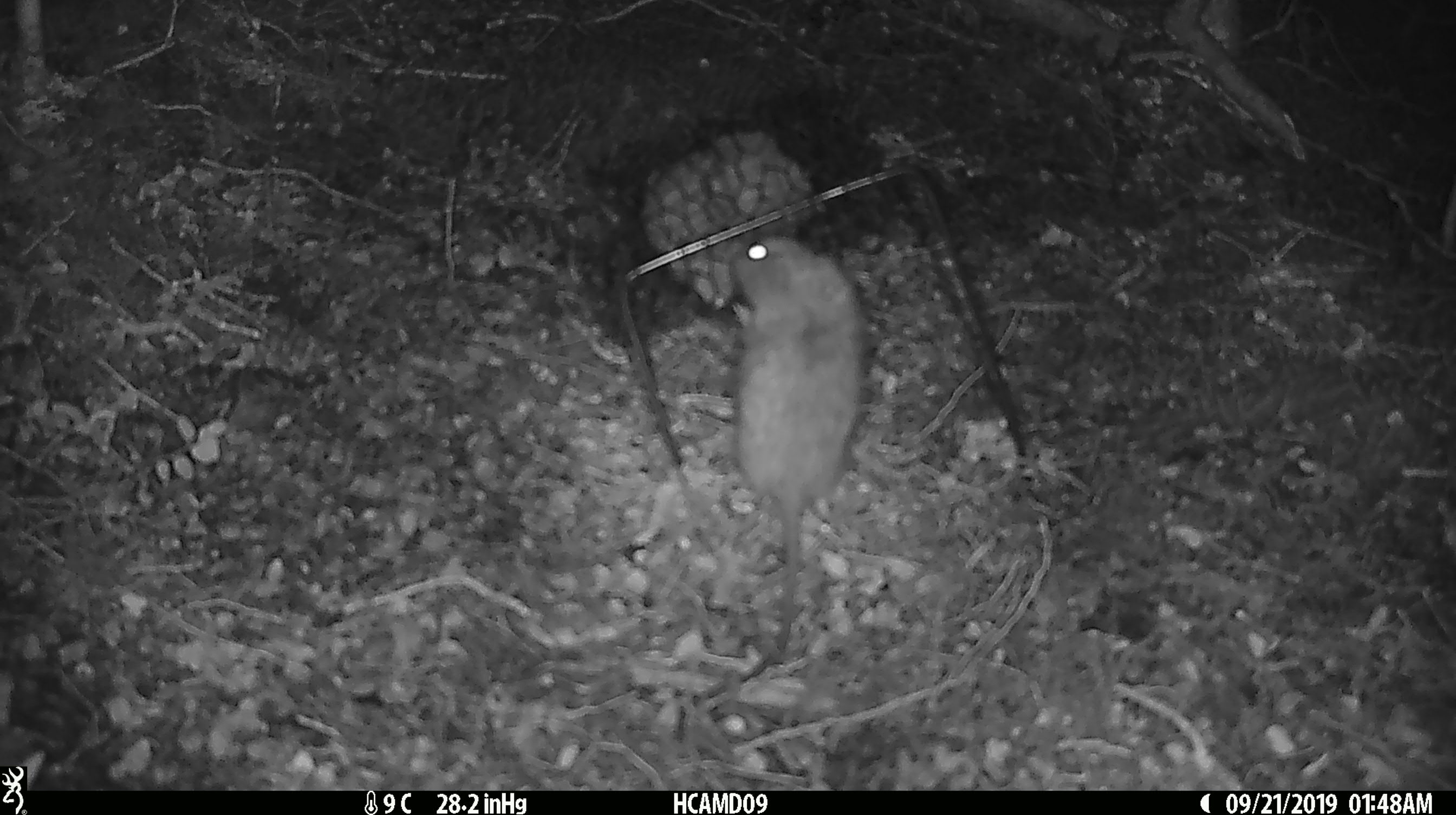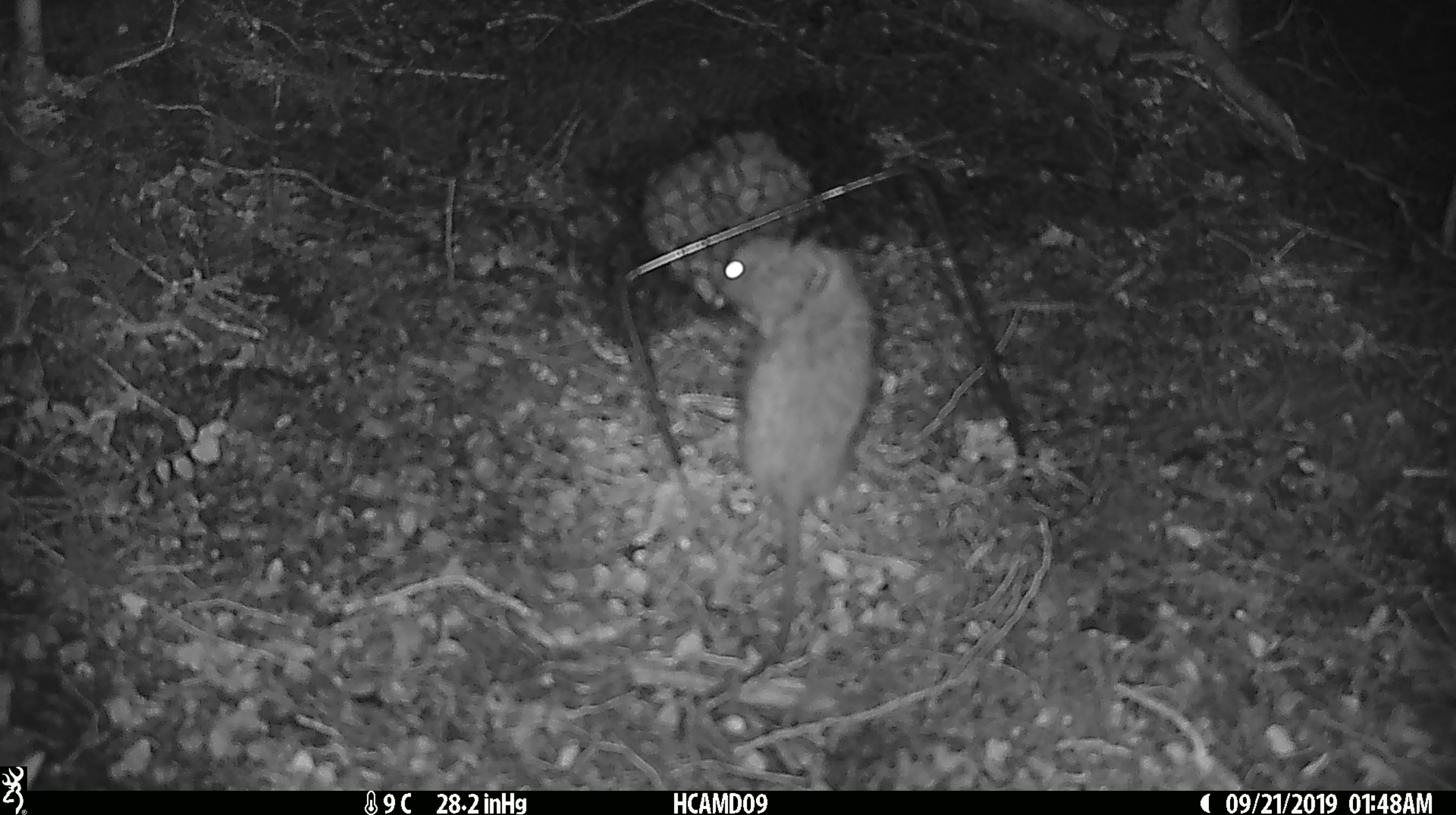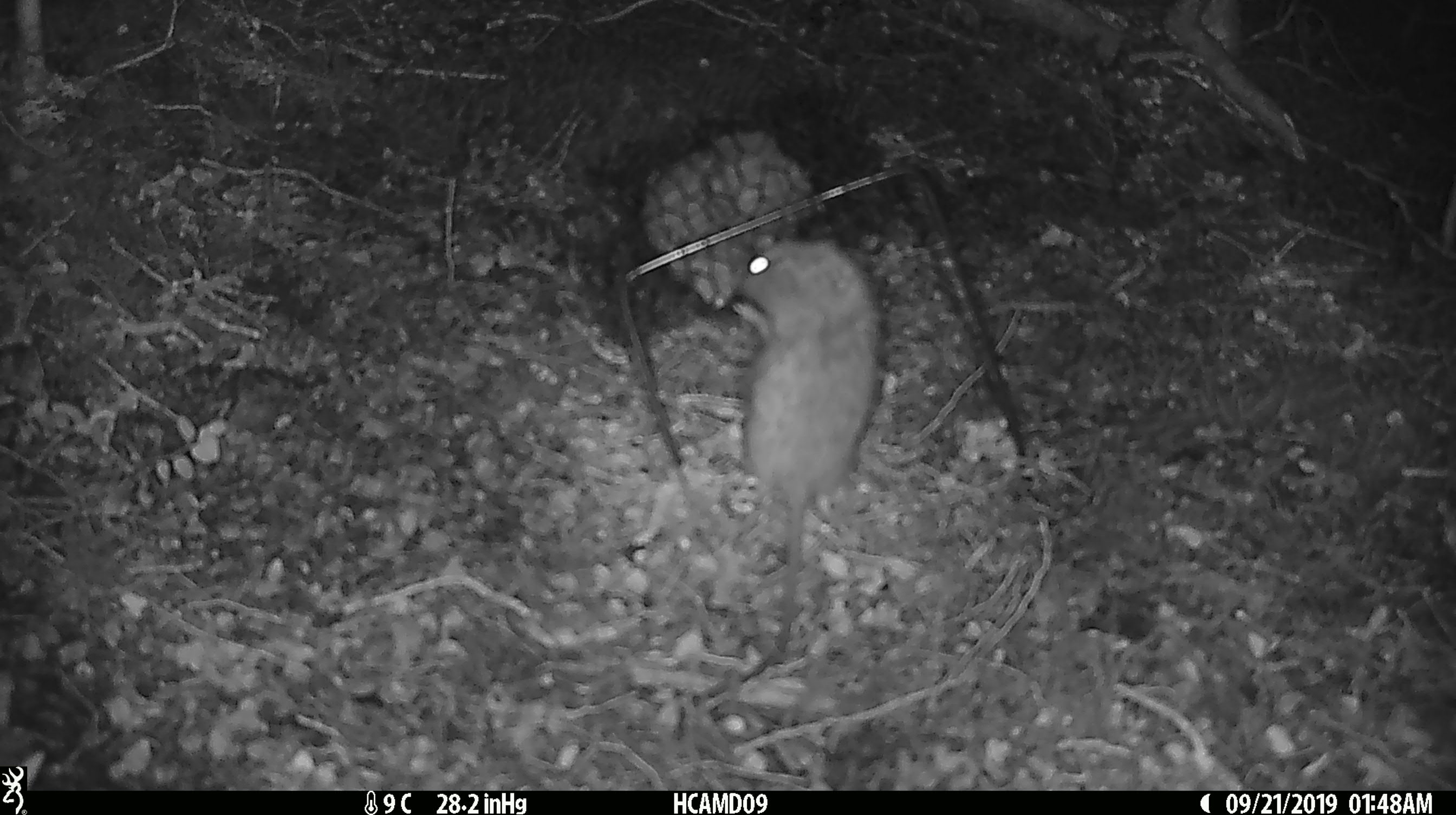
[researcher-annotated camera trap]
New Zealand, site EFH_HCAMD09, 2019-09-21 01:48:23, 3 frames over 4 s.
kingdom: Animalia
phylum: Chordata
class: Mammalia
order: Rodentia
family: Muridae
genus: Mus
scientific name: Mus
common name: mouse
Mouse (Mus).